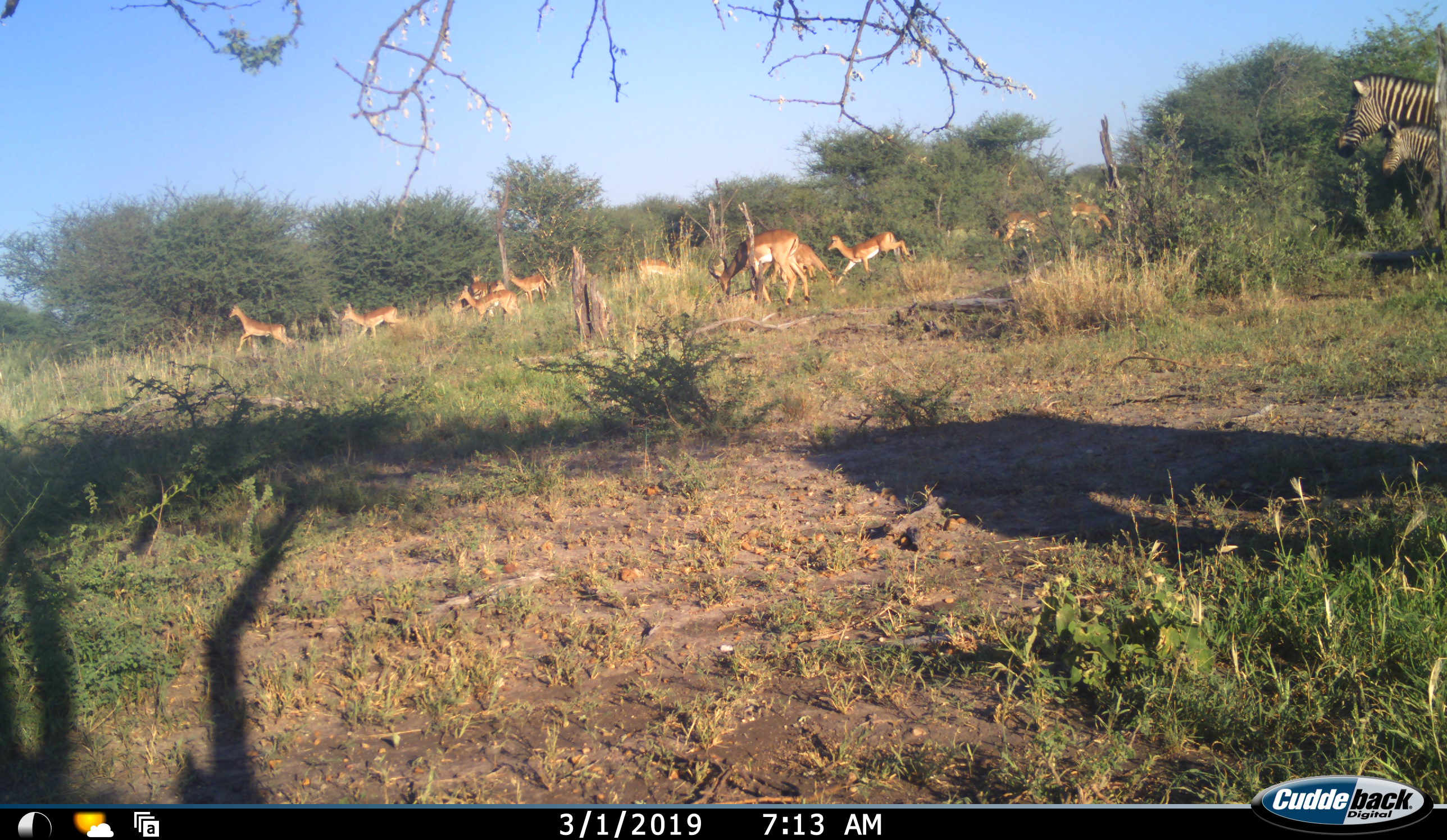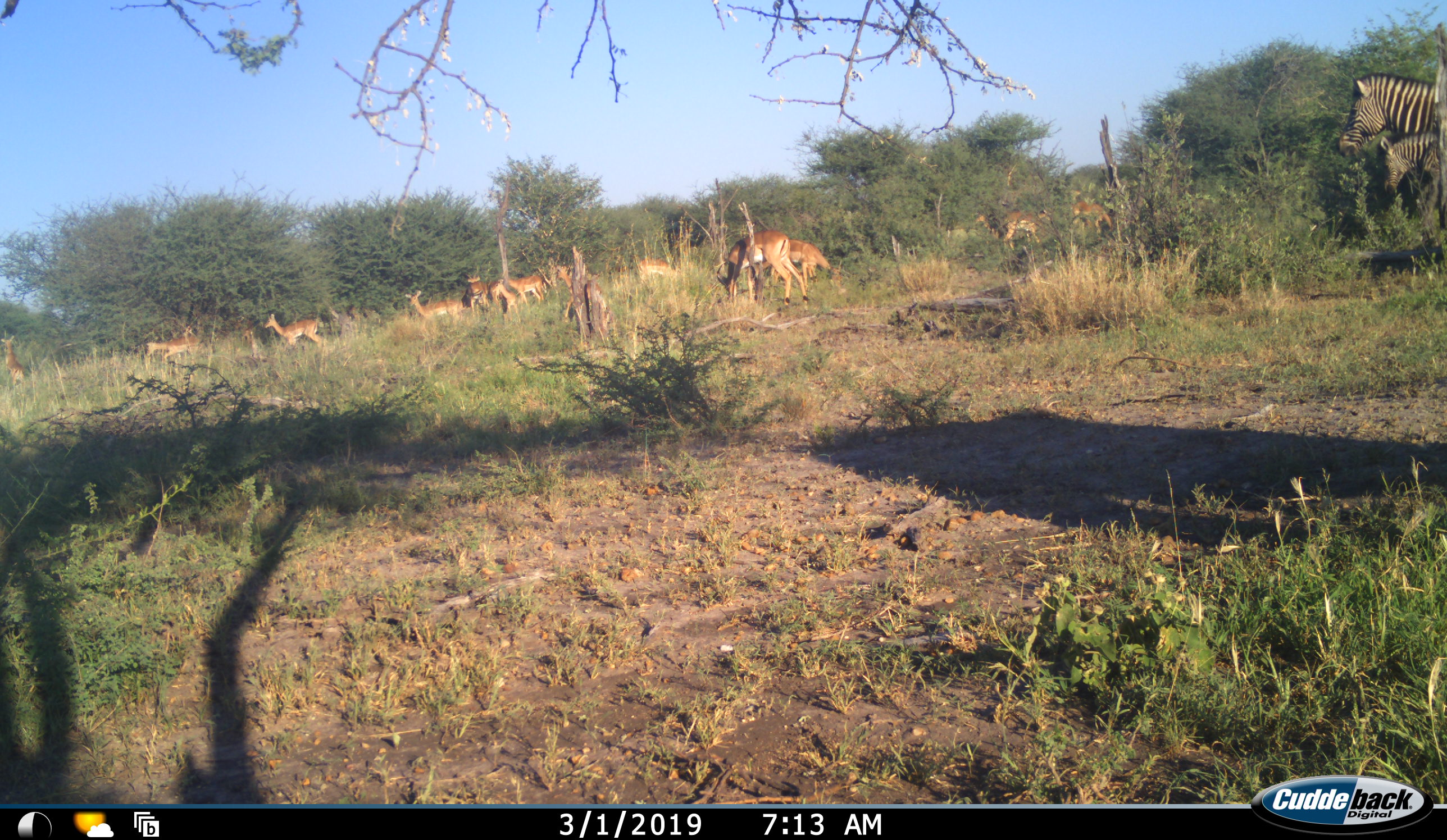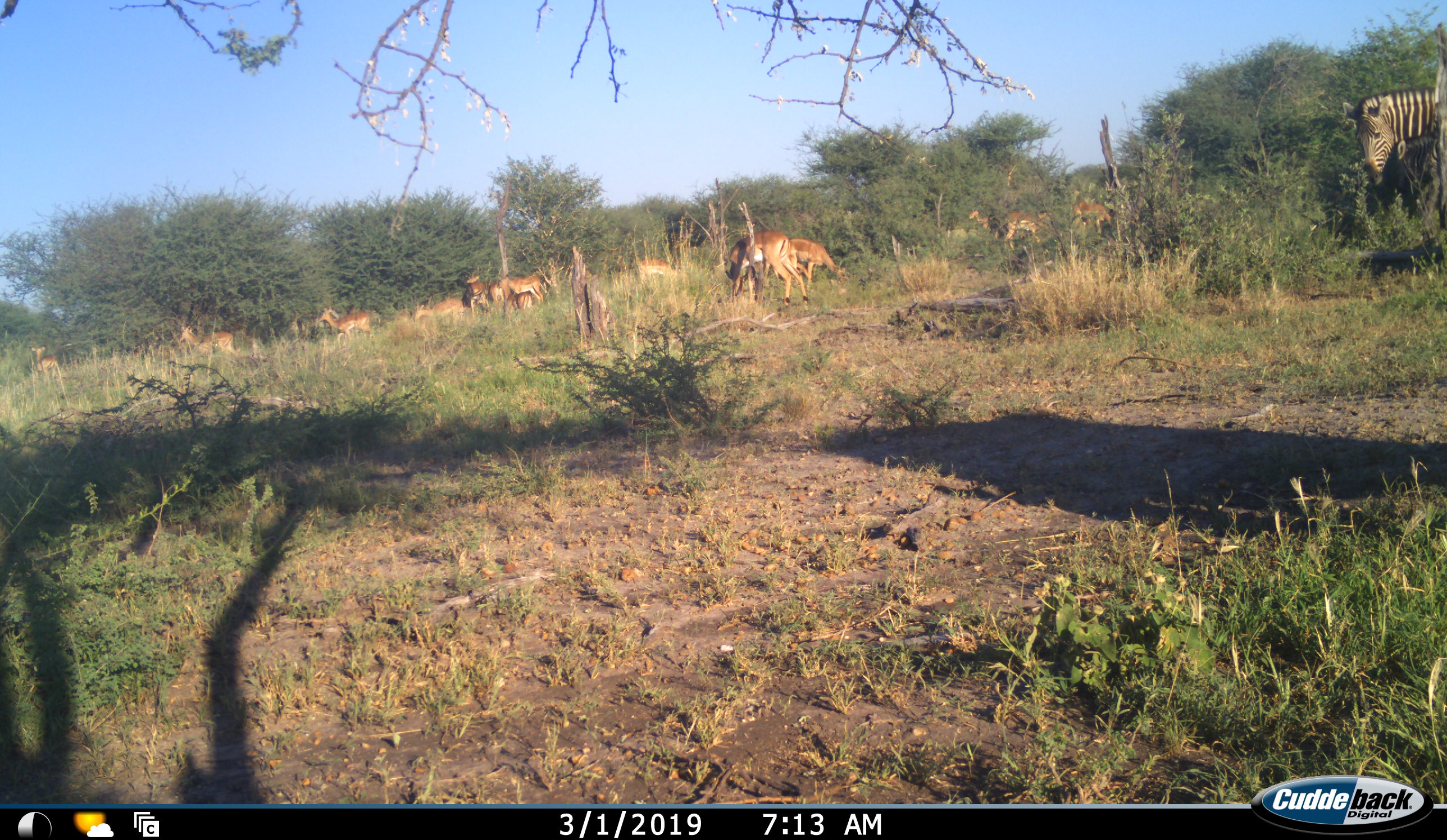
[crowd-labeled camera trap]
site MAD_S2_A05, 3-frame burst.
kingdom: Animalia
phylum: Chordata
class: Mammalia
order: Artiodactyla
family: Bovidae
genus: Aepyceros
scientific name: Aepyceros melampus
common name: impala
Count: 11-50.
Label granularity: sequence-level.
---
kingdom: Animalia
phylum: Chordata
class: Mammalia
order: Perissodactyla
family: Equidae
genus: Equus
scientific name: Equus quagga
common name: plains zebra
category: zebraplains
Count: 2.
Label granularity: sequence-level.